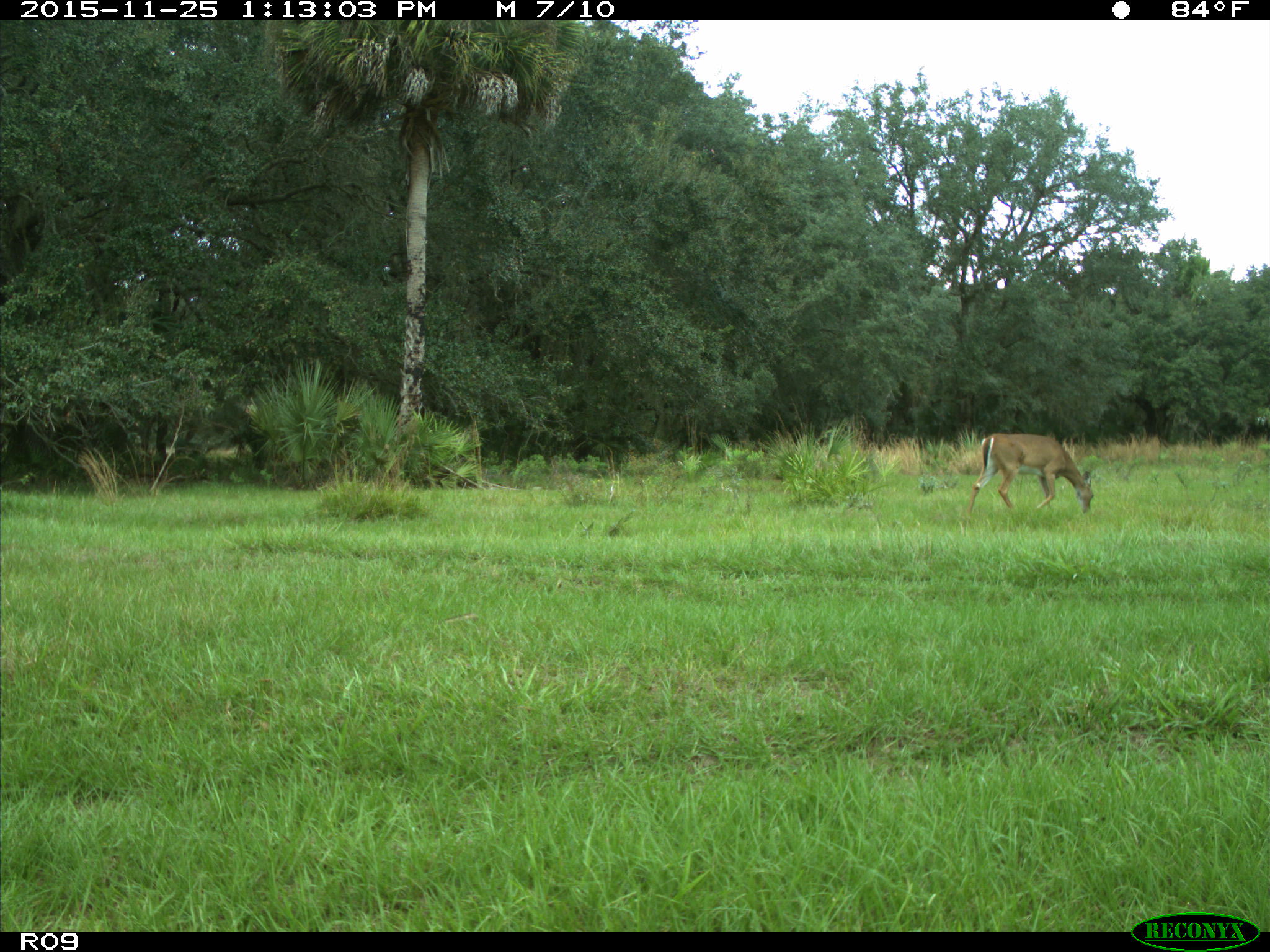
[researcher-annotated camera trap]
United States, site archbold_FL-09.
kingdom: Animalia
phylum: Chordata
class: Mammalia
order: Artiodactyla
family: Cervidae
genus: Odocoileus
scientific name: Odocoileus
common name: deer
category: unidentified deer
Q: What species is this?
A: Unidentified deer (deer) (Odocoileus).